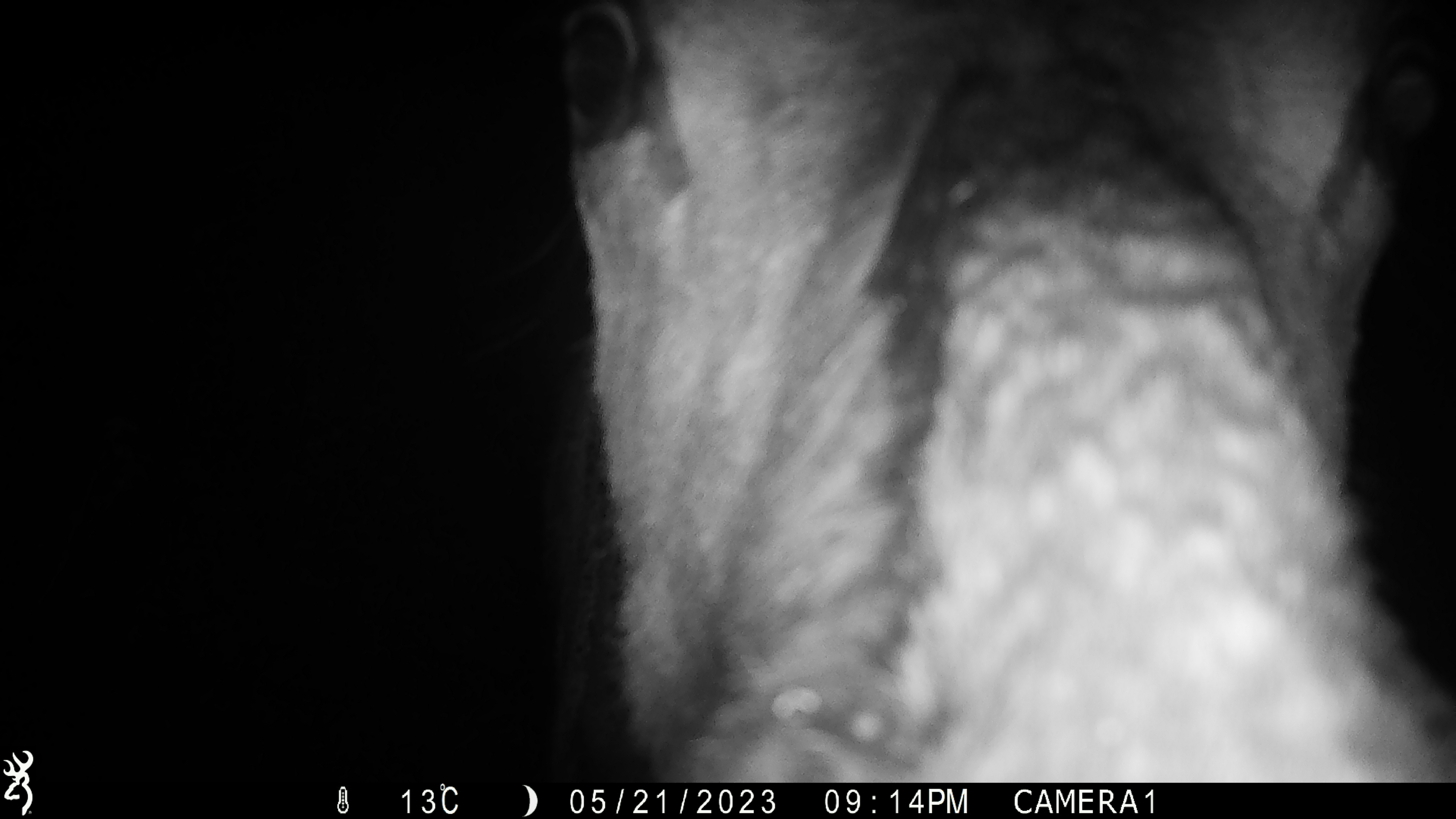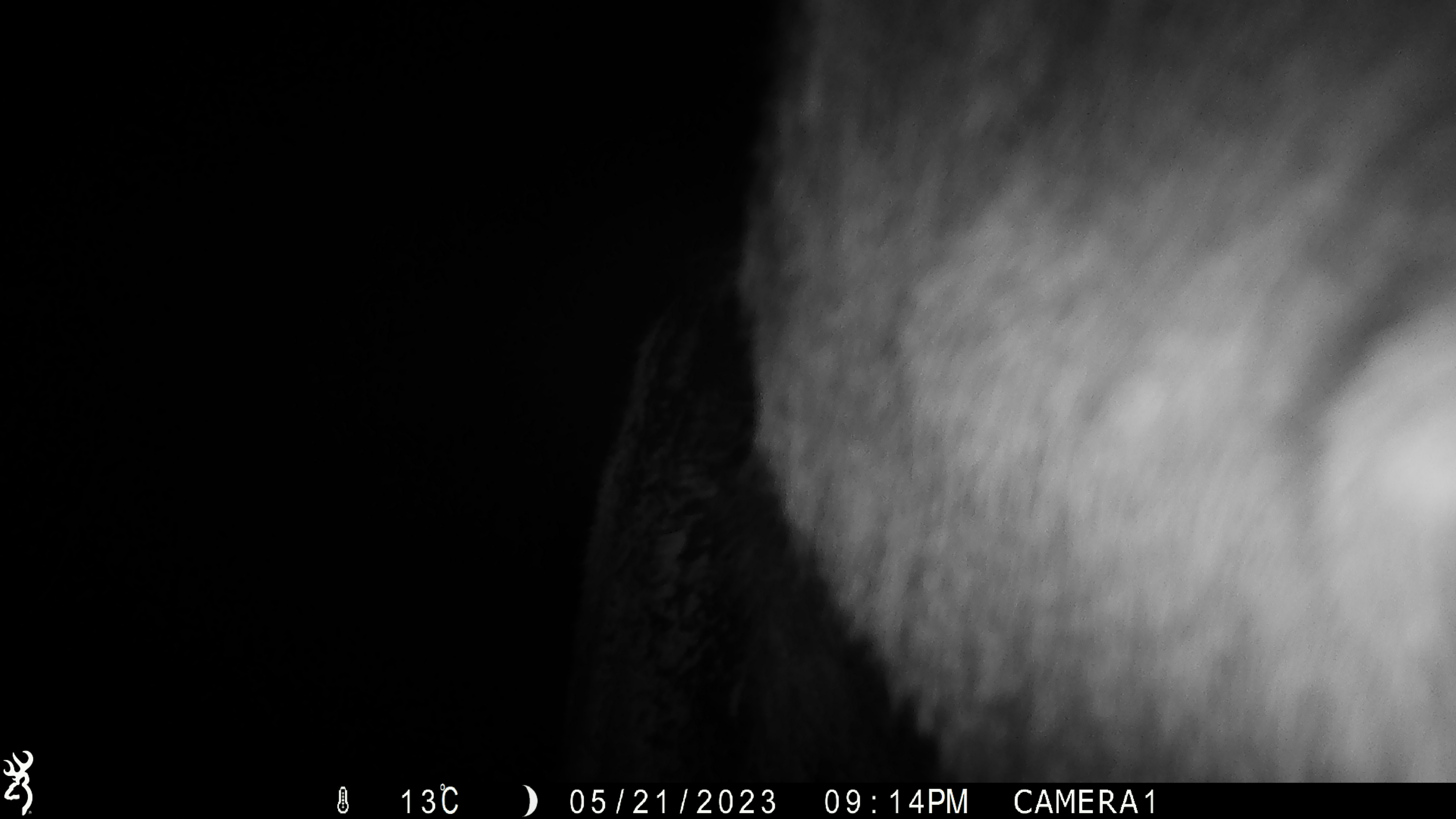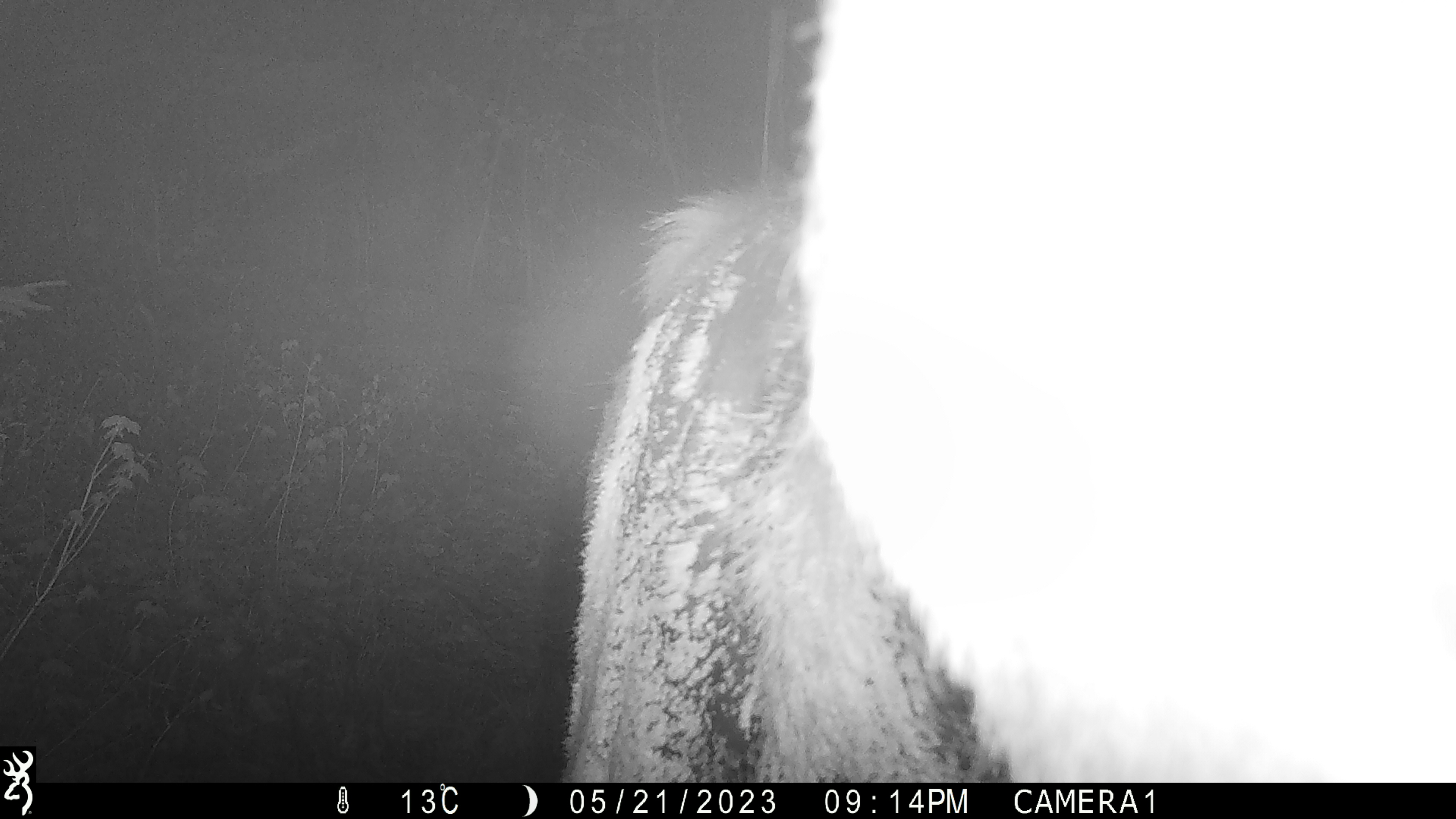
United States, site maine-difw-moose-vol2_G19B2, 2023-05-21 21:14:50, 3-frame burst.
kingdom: Animalia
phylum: Chordata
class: Mammalia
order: Artiodactyla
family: Cervidae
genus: Alces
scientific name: Alces alces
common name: moose